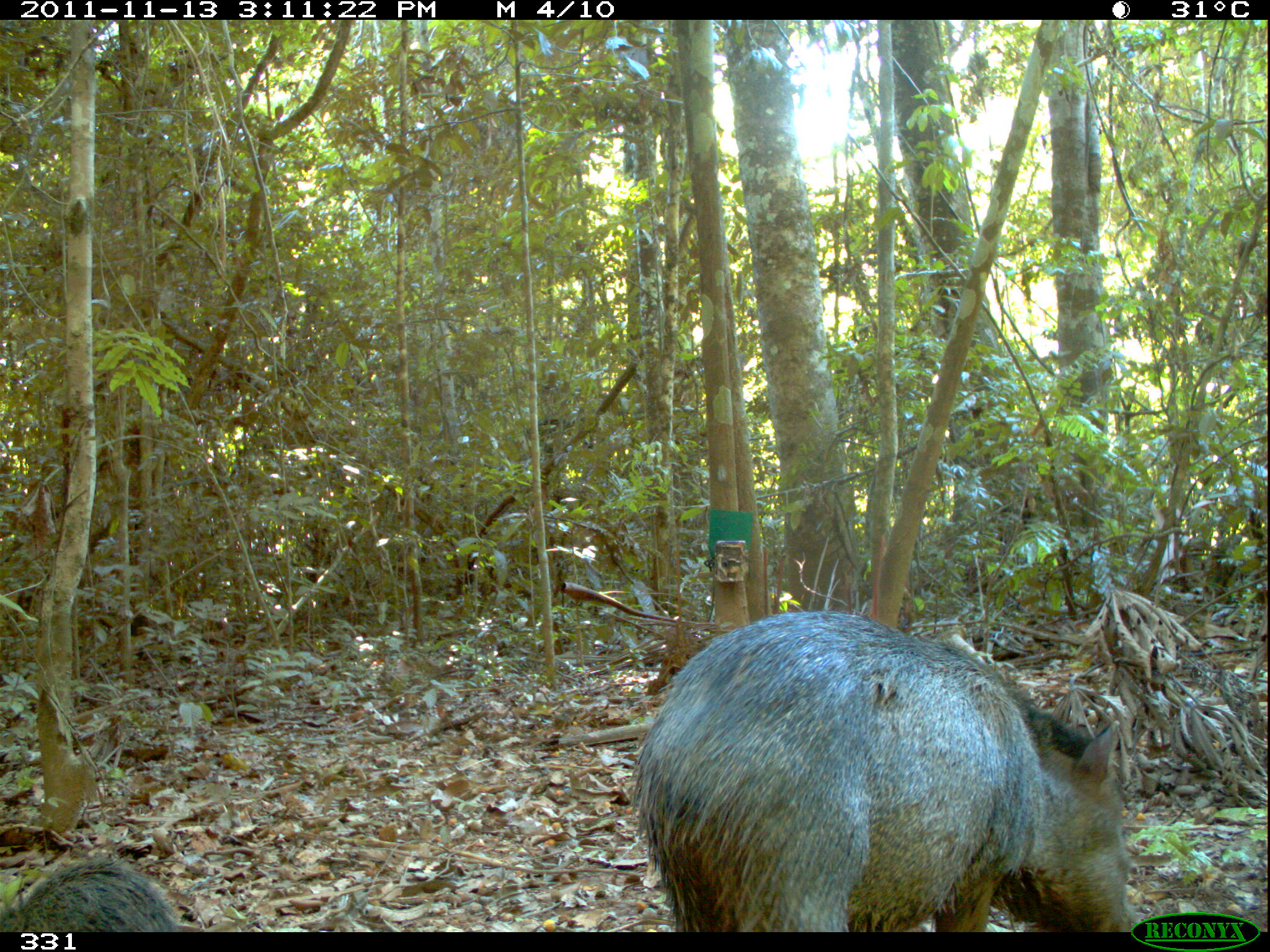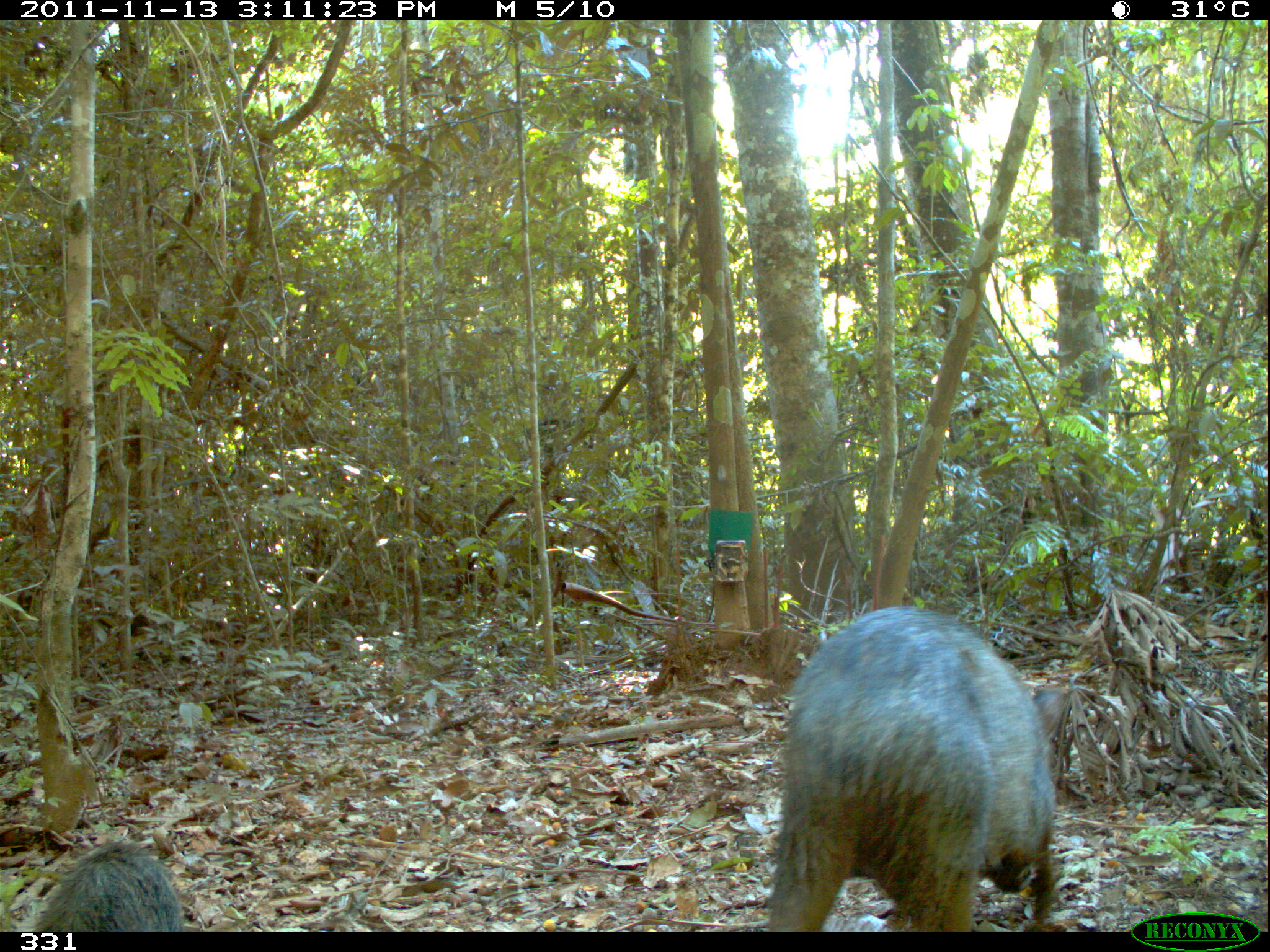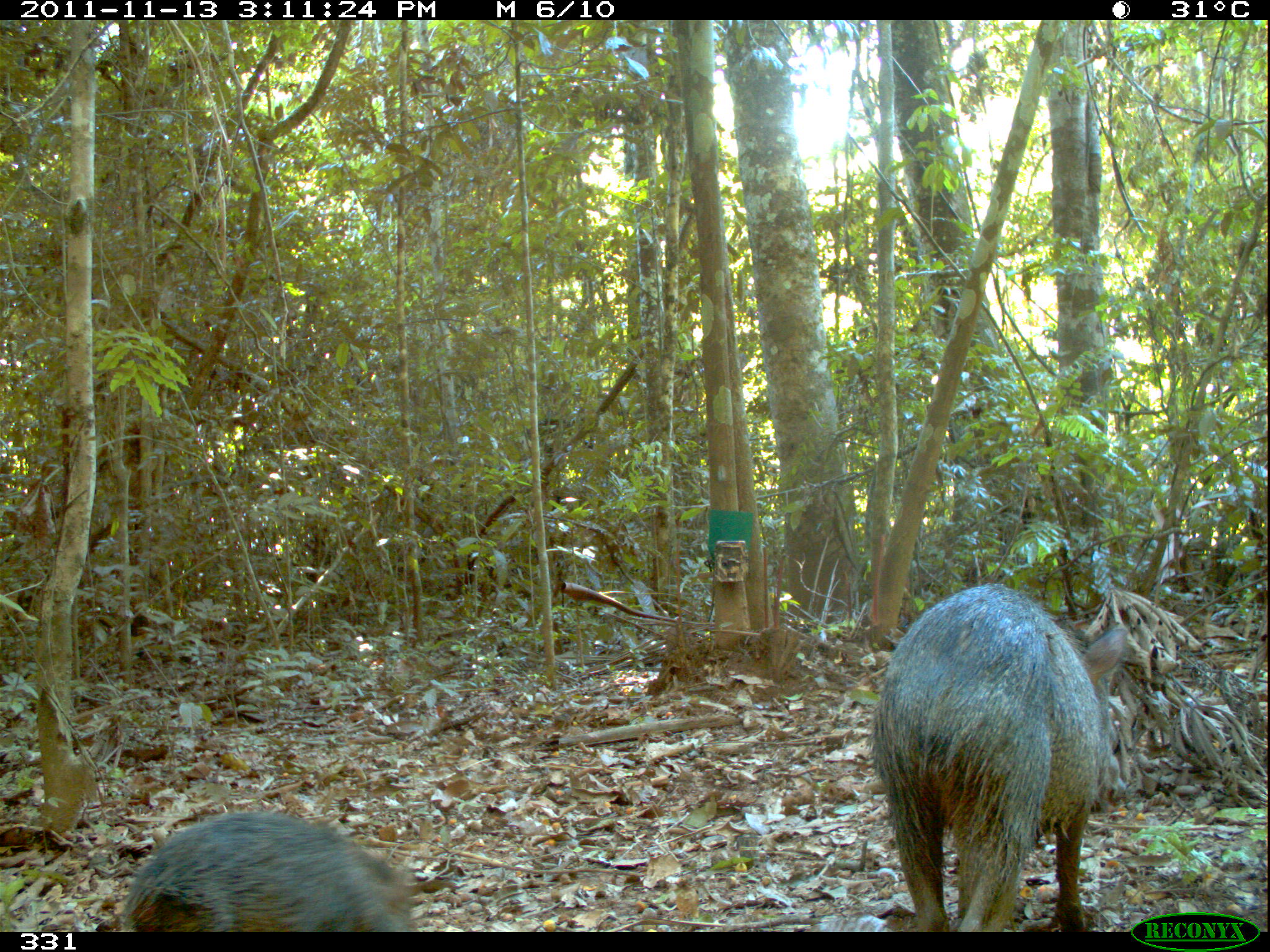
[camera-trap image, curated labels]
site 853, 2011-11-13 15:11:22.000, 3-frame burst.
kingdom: Animalia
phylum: Chordata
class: Mammalia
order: Artiodactyla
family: Tayassuidae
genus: Pecari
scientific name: Pecari tajacu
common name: collared peccary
Pecari tajacu (collared peccary).